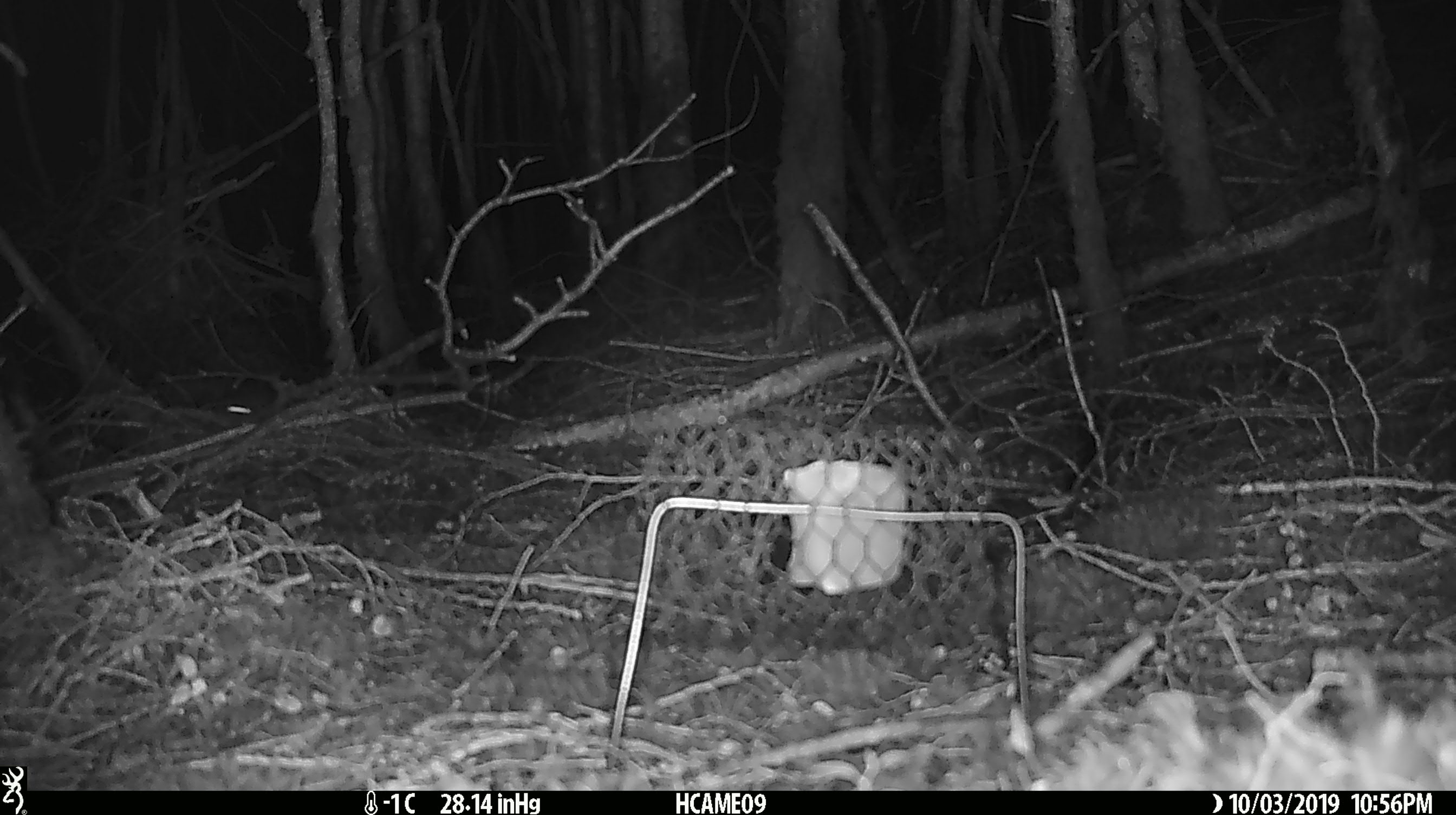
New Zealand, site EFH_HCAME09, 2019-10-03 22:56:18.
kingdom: Animalia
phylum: Chordata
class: Mammalia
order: Rodentia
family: Muridae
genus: Mus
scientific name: Mus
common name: mouse